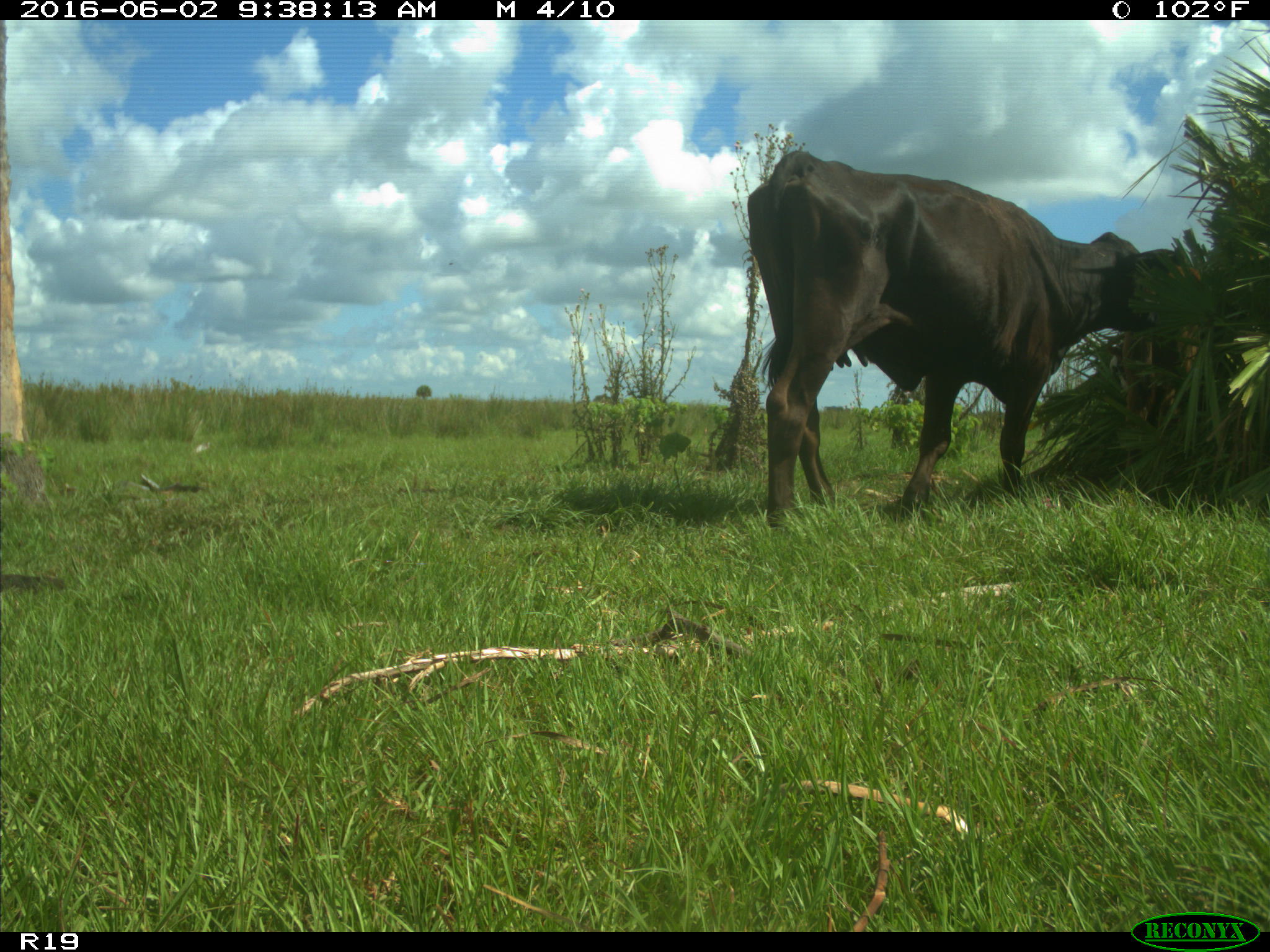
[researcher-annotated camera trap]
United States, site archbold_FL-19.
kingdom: Animalia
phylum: Chordata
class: Mammalia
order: Artiodactyla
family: Bovidae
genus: Bos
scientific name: Bos taurus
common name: domestic cow